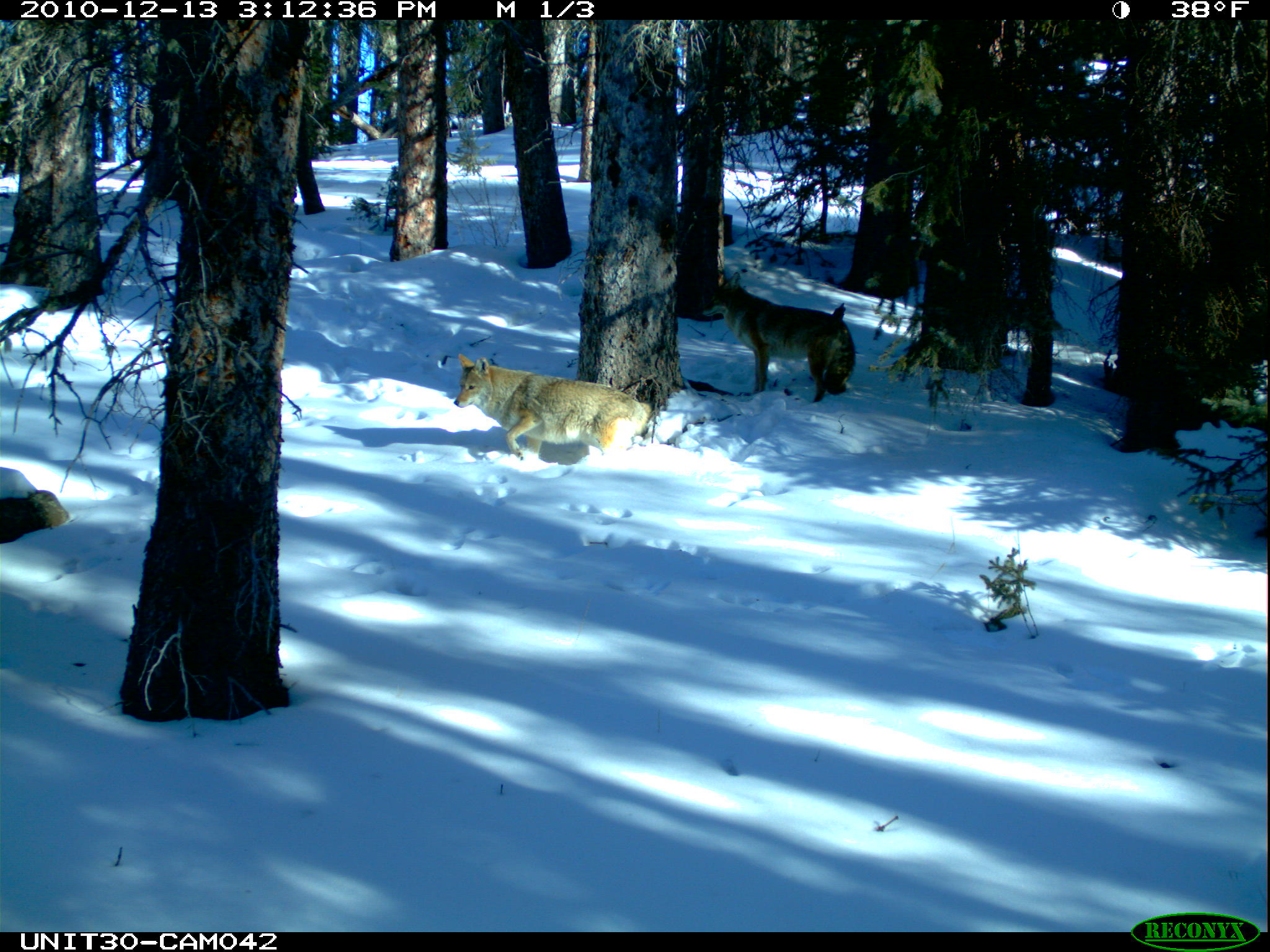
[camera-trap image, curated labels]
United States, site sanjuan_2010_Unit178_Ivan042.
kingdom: Animalia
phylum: Chordata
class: Mammalia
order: Carnivora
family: Canidae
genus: Canis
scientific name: Canis latrans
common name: coyote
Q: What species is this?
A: Canis latrans (coyote).